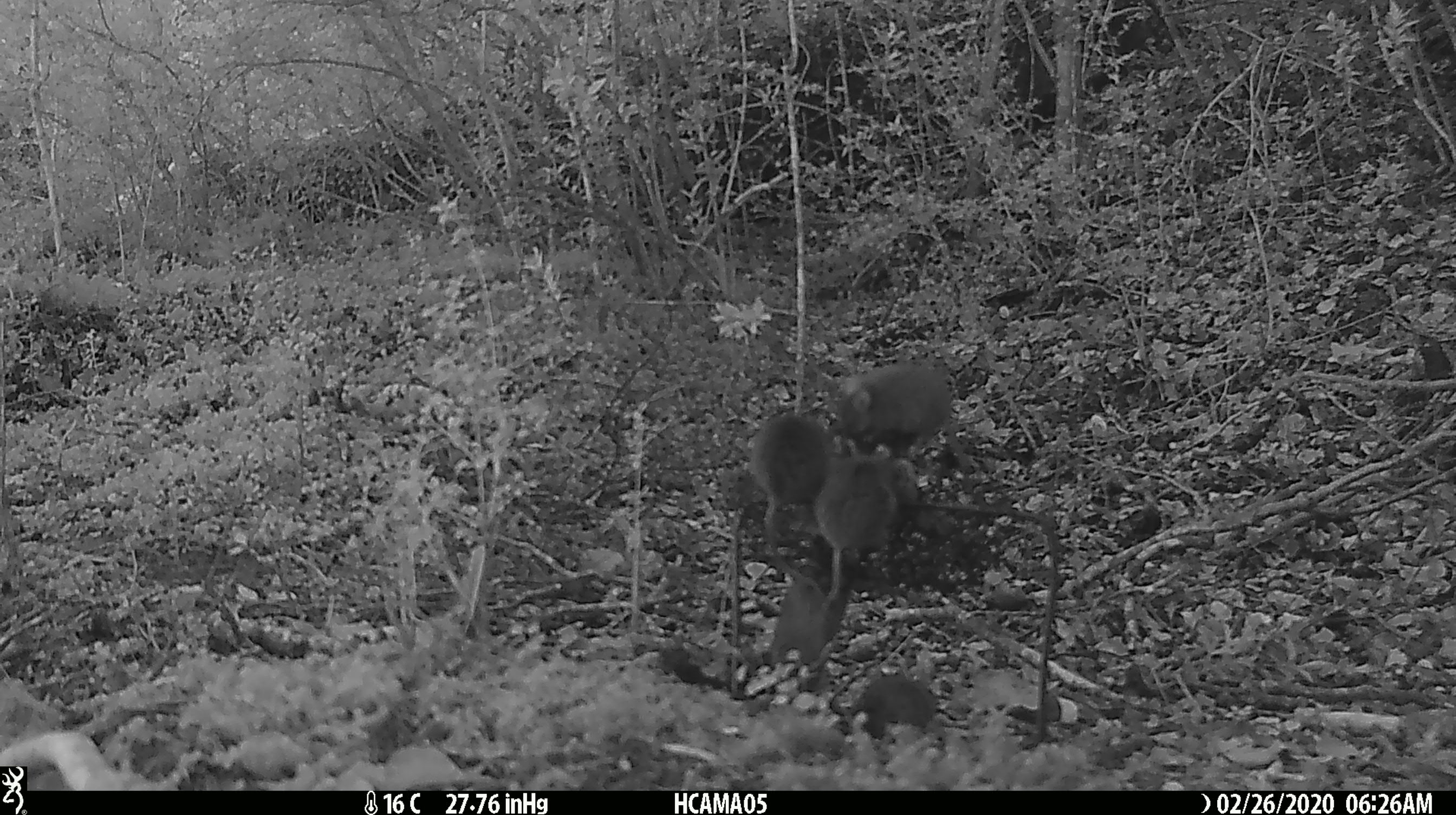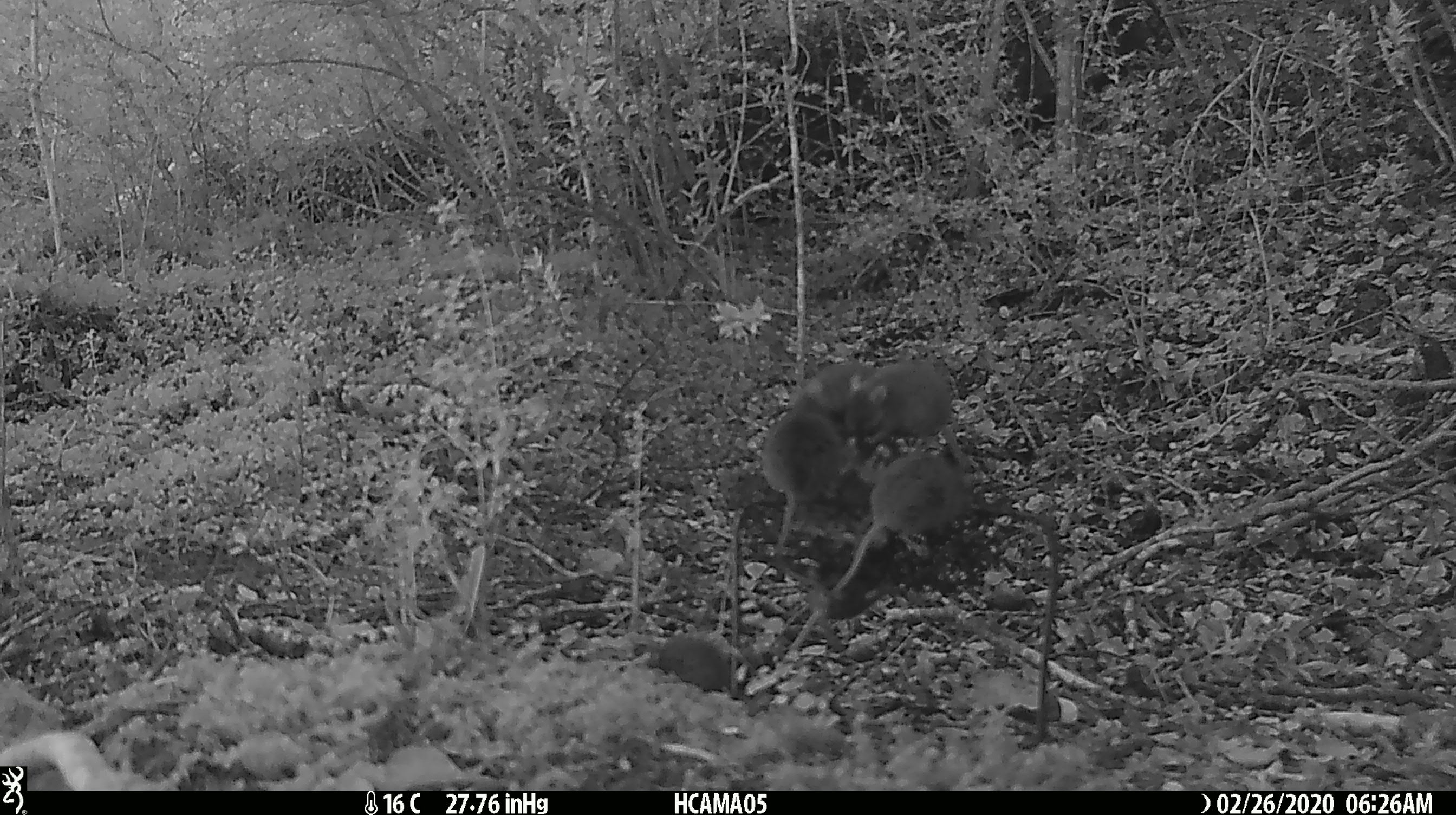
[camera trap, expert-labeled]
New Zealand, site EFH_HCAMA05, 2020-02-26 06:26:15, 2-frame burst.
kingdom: Animalia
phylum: Chordata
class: Mammalia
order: Rodentia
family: Muridae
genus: Mus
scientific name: Mus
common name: mouse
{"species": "mouse (Mus)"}